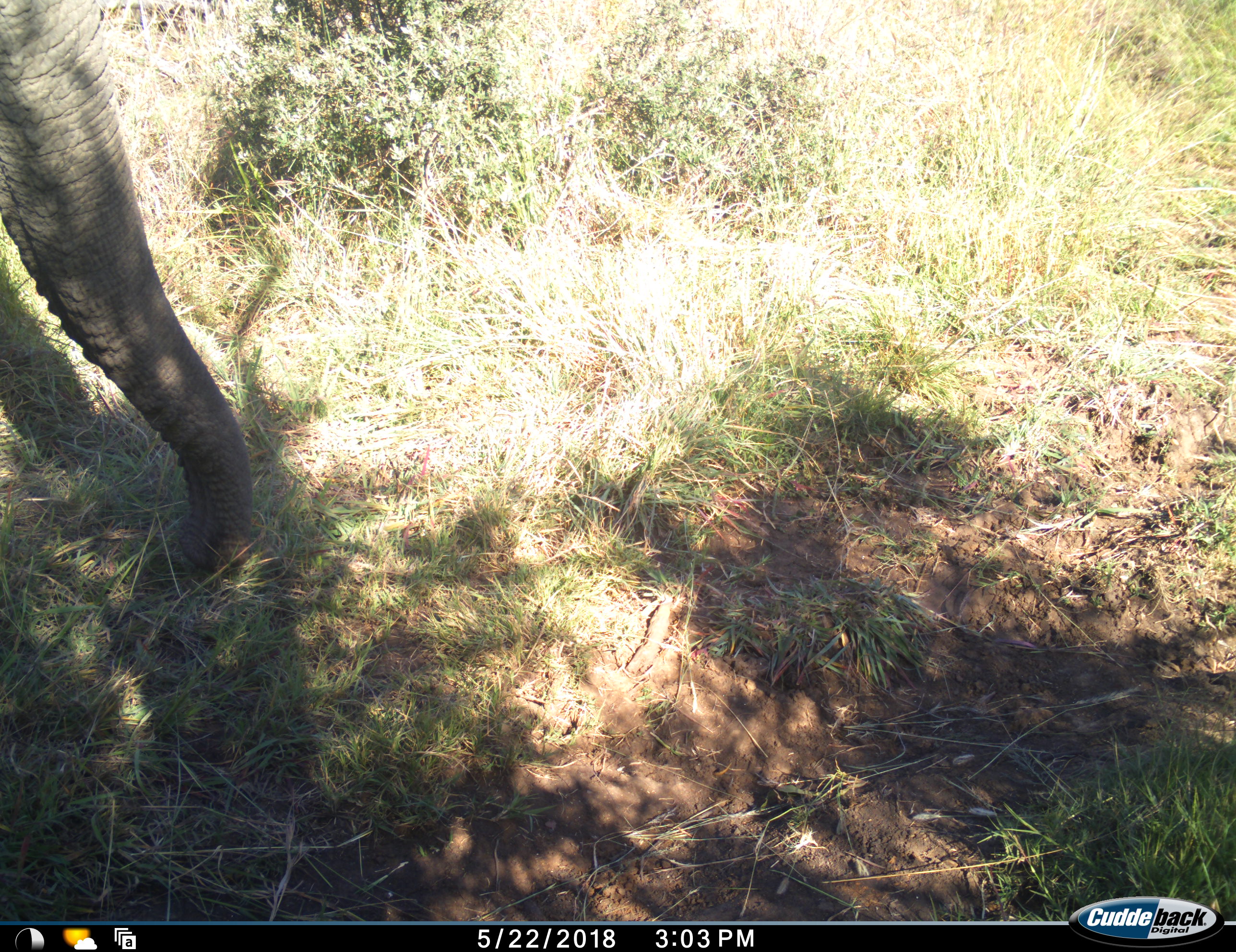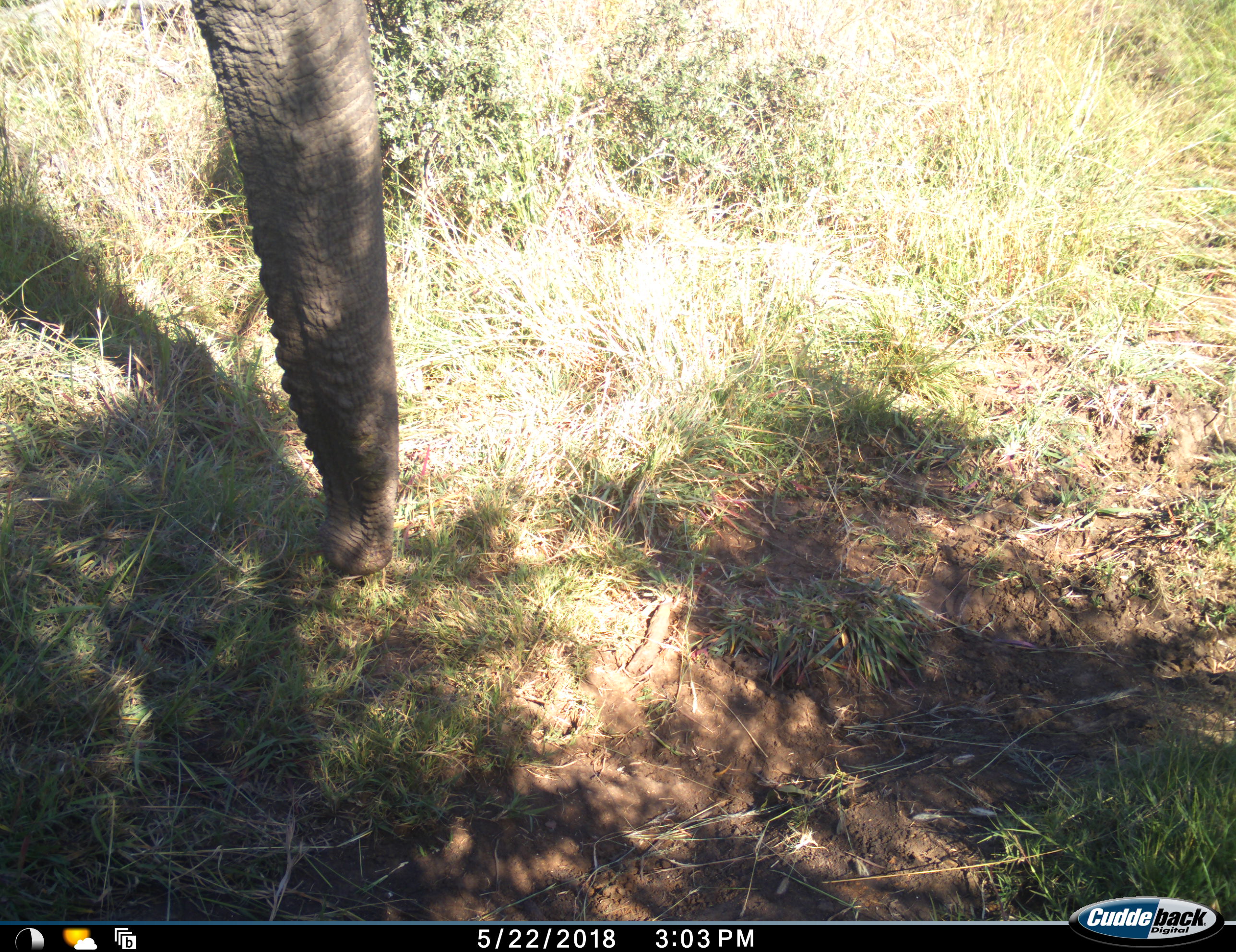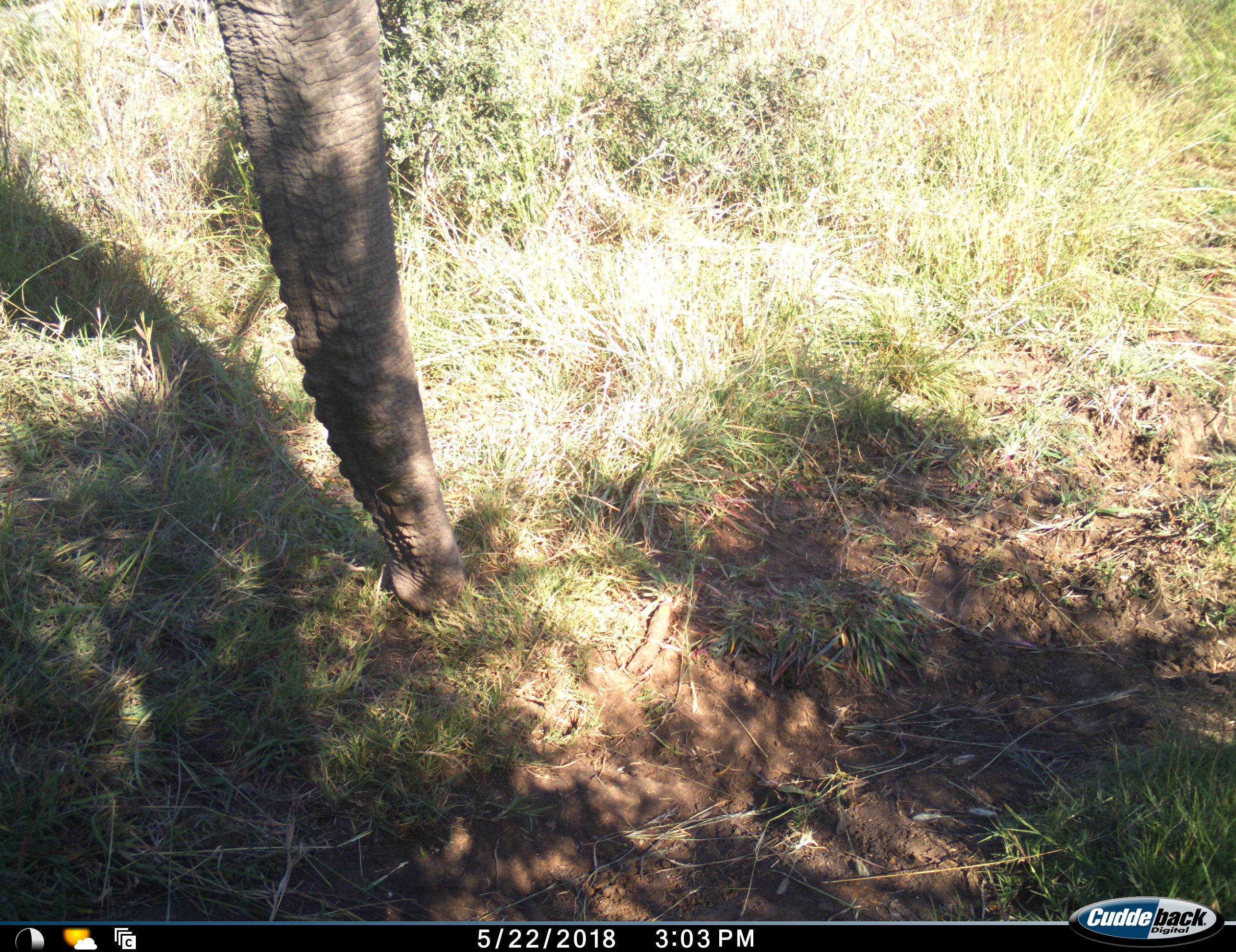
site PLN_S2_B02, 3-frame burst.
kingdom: Animalia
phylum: Chordata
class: Mammalia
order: Proboscidea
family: Elephantidae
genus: Loxodonta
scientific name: Loxodonta africana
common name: african bush elephant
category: elephant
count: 1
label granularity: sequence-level